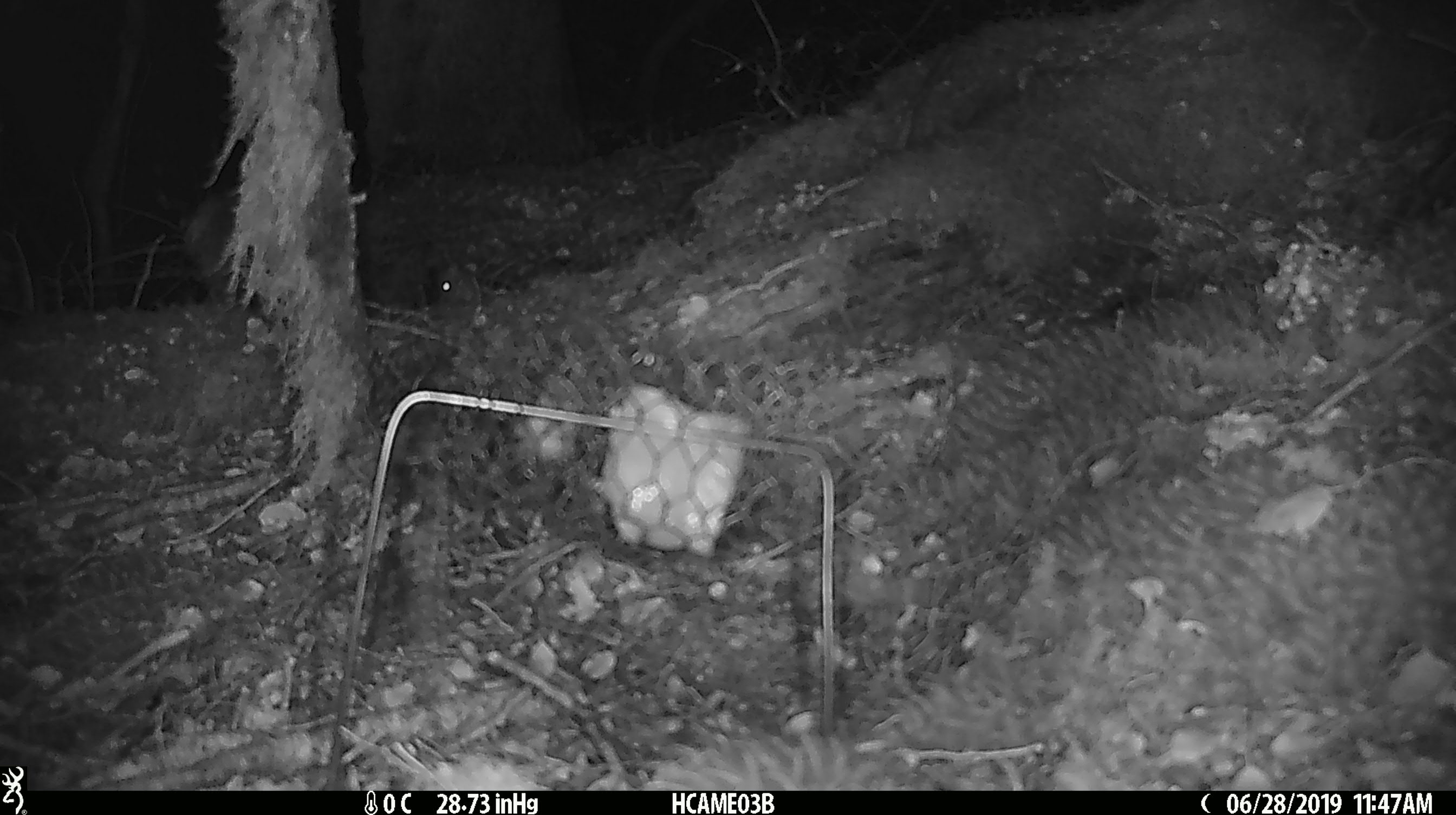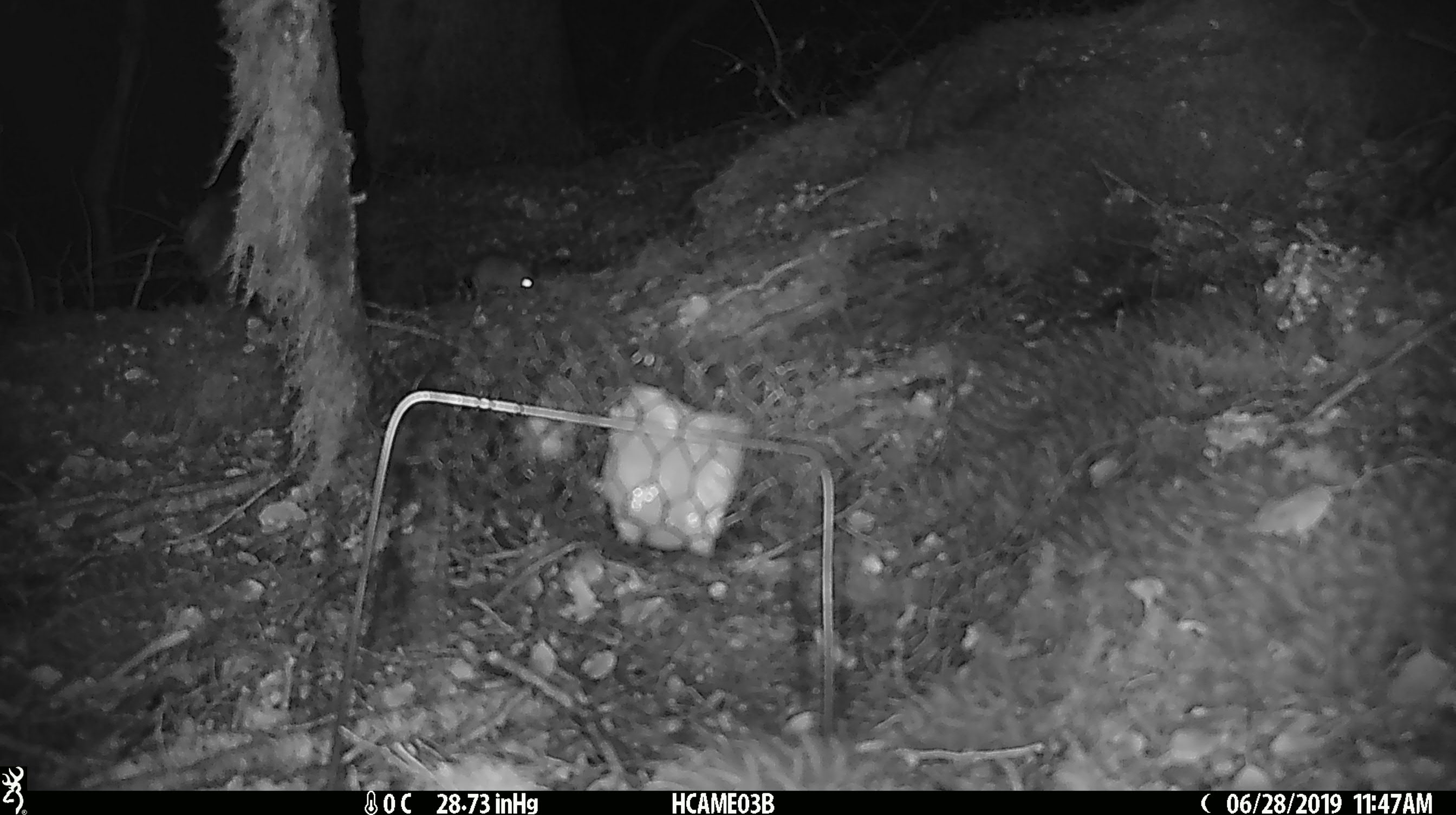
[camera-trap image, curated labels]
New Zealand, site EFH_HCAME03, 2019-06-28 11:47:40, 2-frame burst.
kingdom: Animalia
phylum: Chordata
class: Mammalia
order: Rodentia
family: Muridae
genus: Mus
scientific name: Mus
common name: mouse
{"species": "mouse (Mus)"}